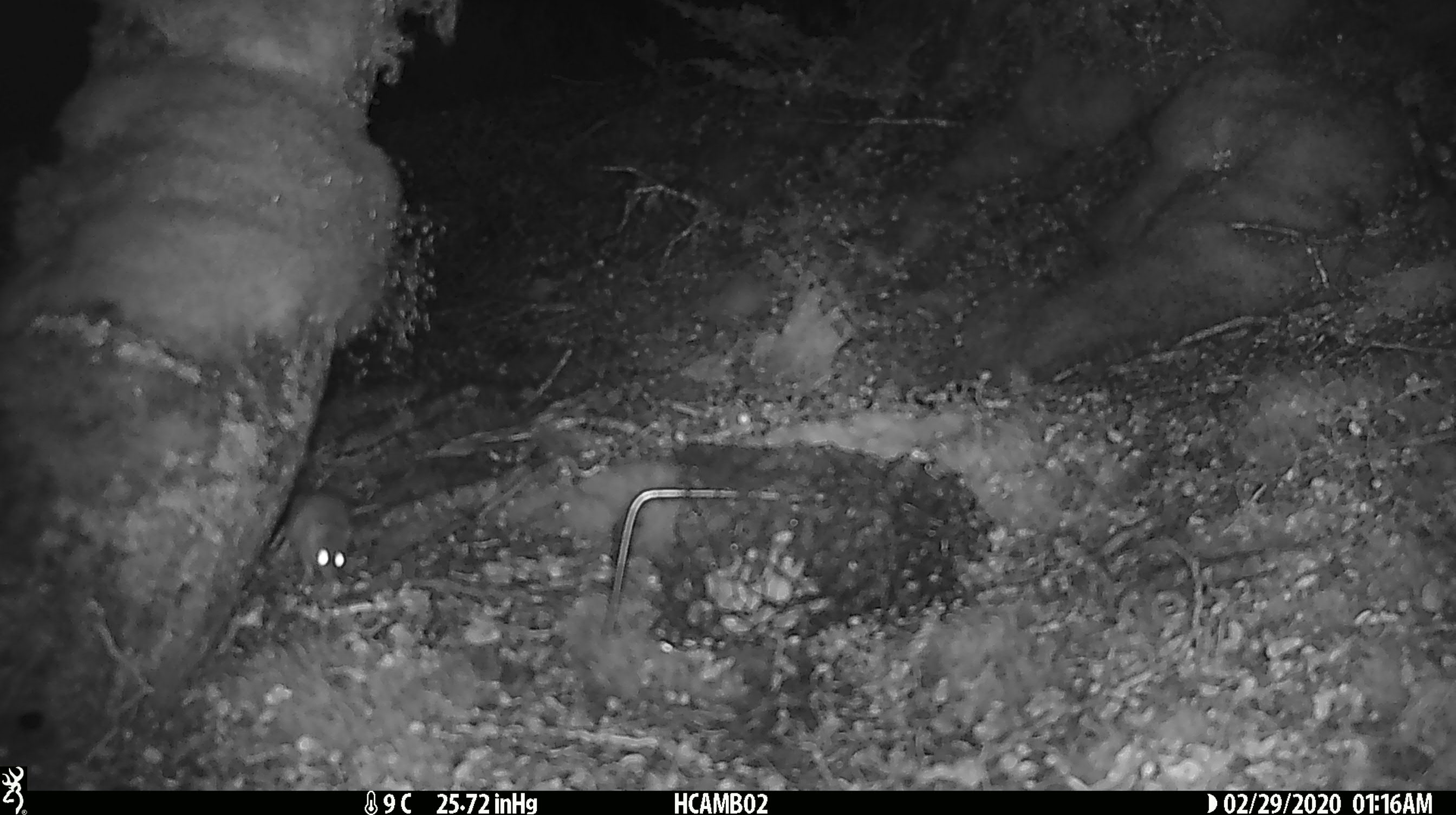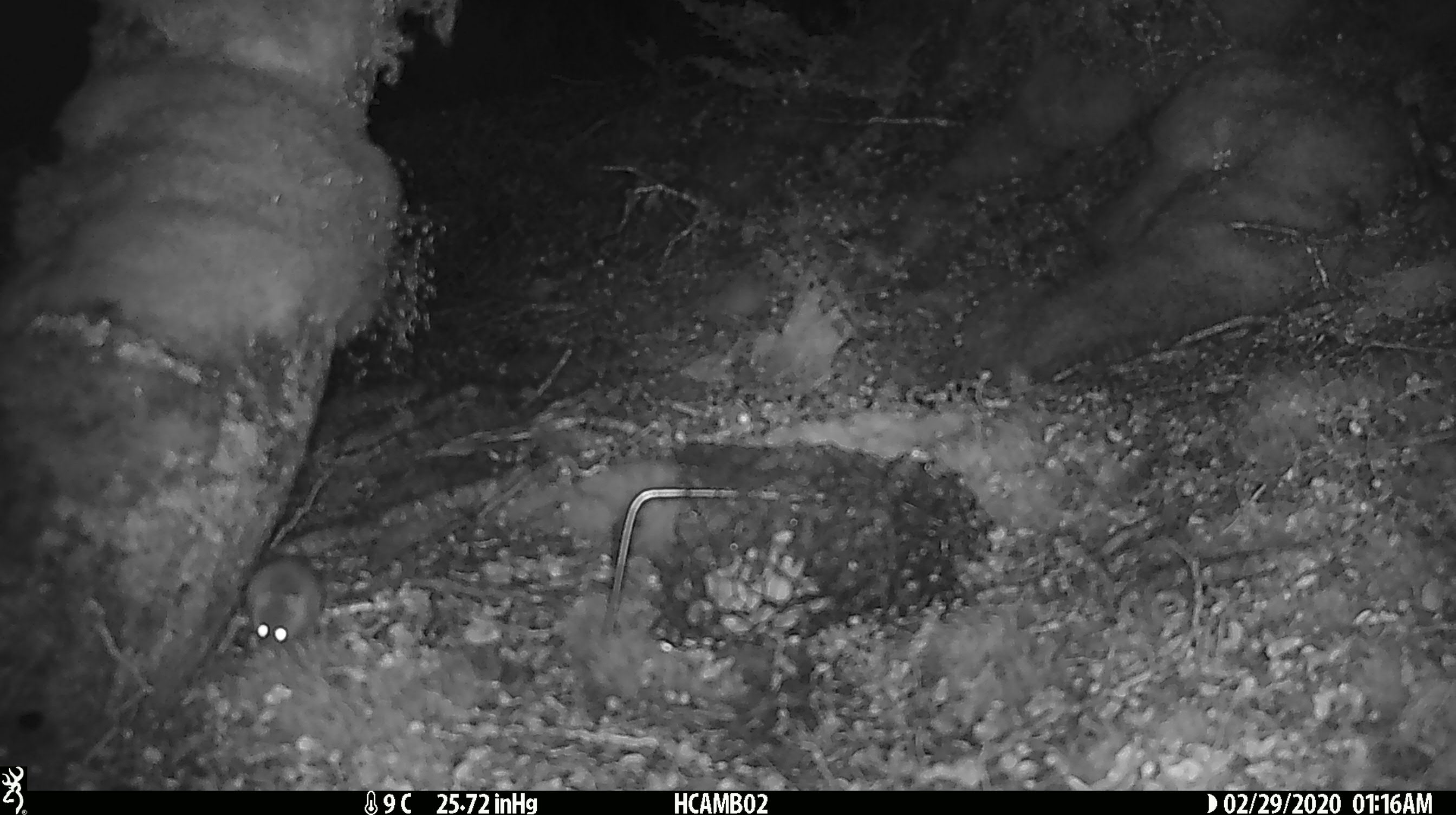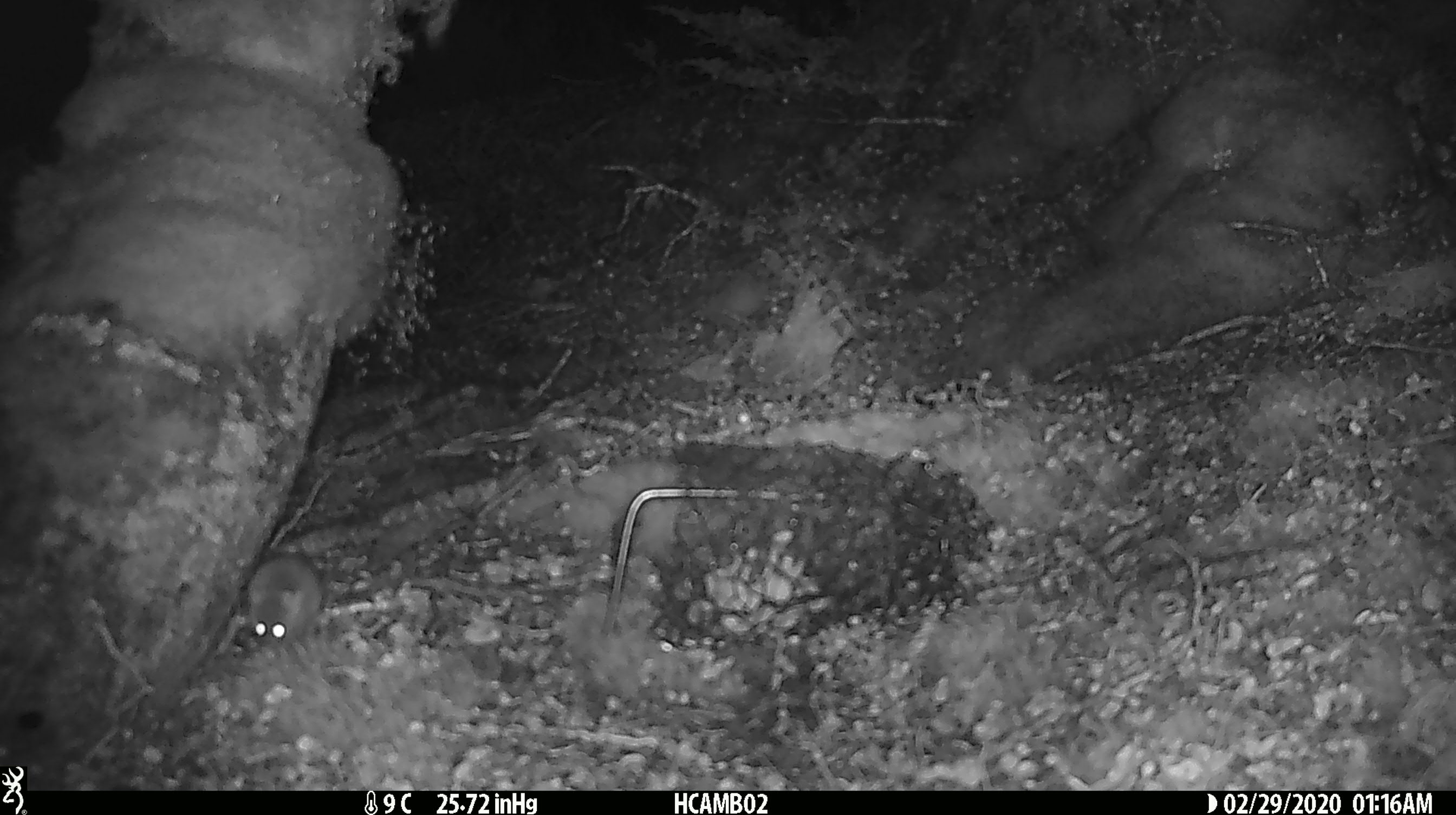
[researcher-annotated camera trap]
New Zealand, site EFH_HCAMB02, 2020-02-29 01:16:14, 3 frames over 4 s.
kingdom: Animalia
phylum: Chordata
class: Mammalia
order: Rodentia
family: Muridae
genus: Mus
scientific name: Mus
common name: mouse